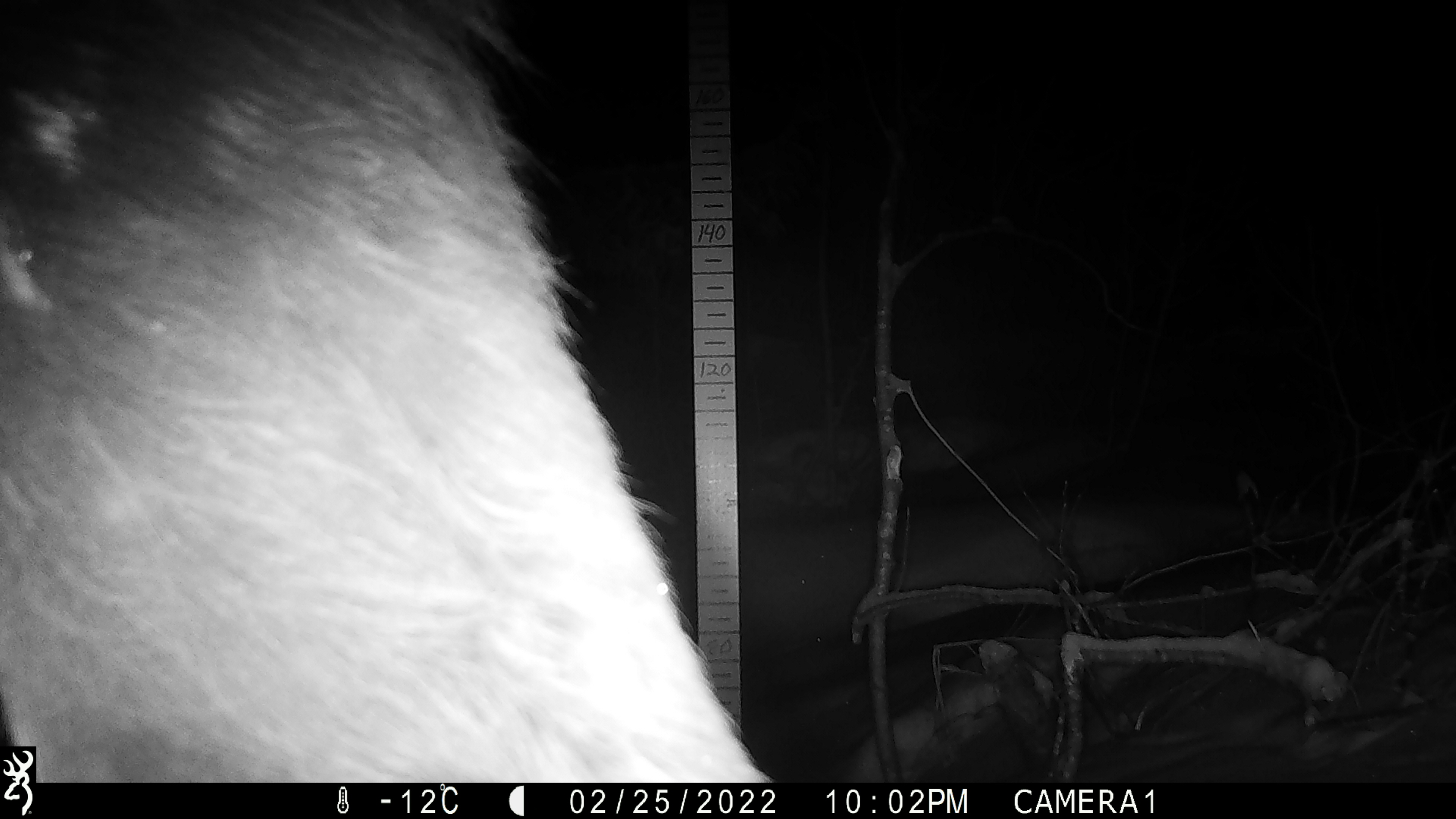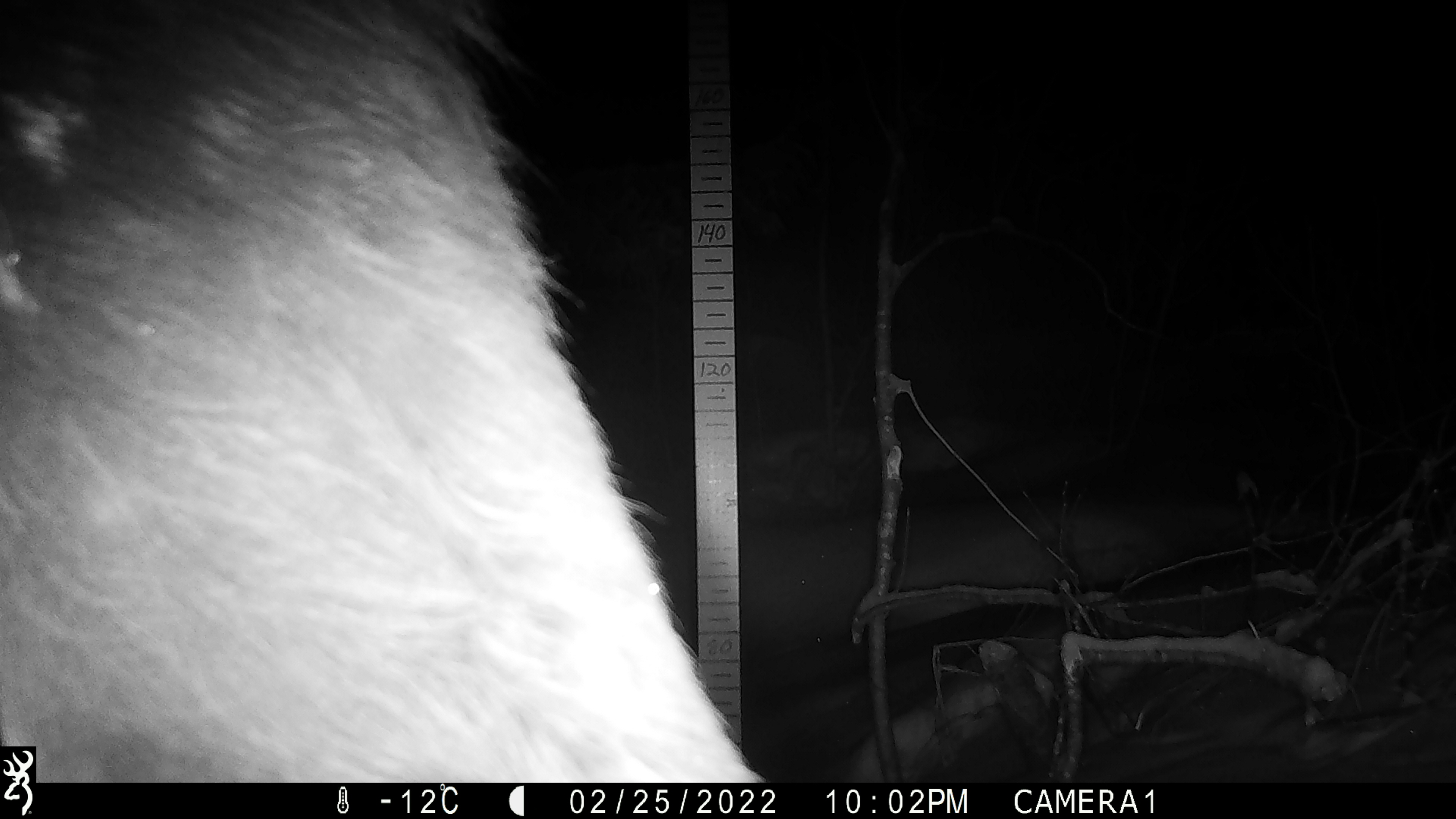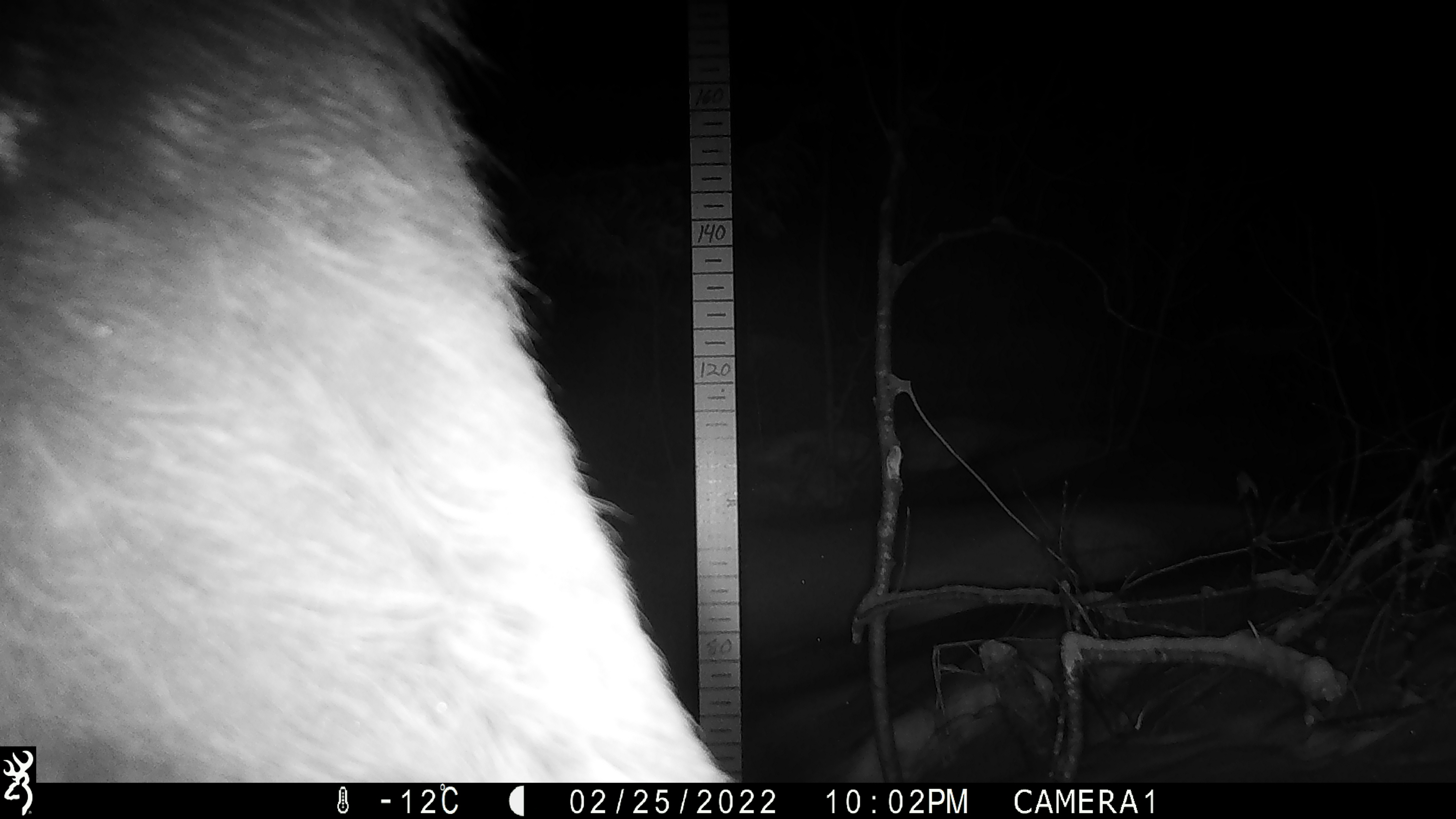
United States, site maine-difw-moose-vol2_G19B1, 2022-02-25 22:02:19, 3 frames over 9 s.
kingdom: Animalia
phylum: Chordata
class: Mammalia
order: Artiodactyla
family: Cervidae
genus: Alces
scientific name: Alces alces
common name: moose